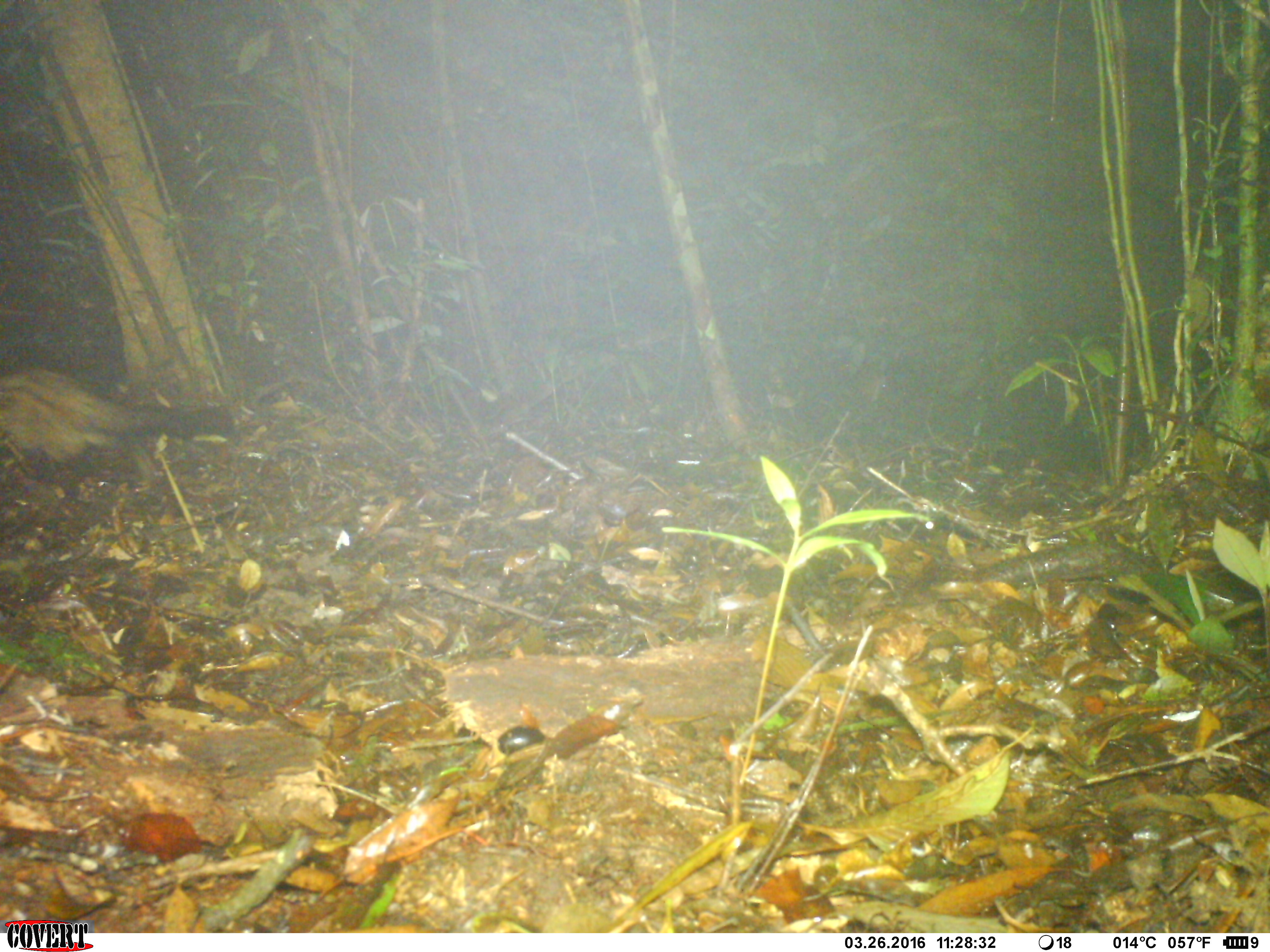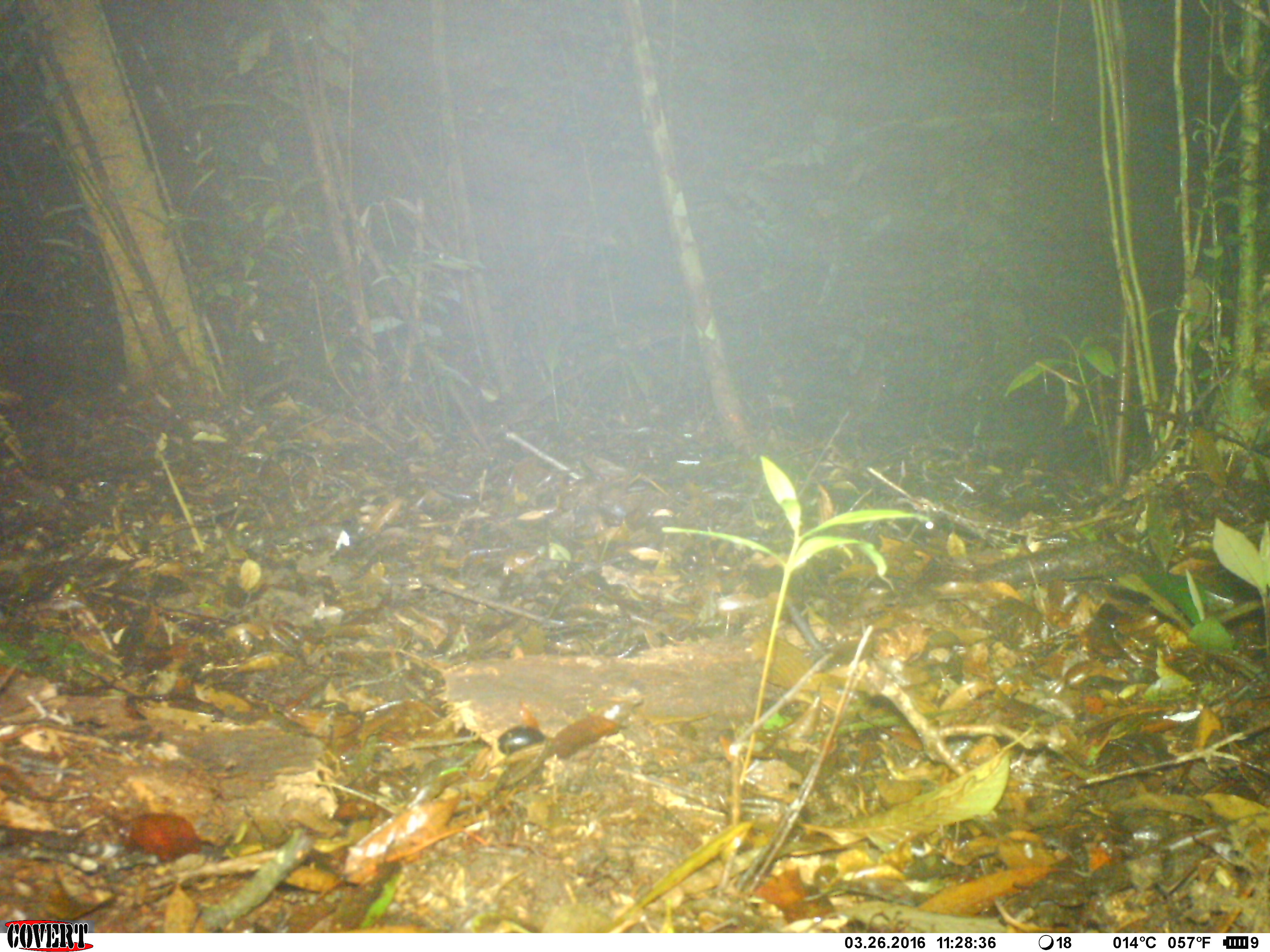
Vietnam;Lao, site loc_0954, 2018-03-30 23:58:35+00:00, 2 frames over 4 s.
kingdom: Animalia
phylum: Chordata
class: Mammalia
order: Carnivora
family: Viverridae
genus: Paradoxurus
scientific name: Paradoxurus hermaphroditus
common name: common palm civet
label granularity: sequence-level